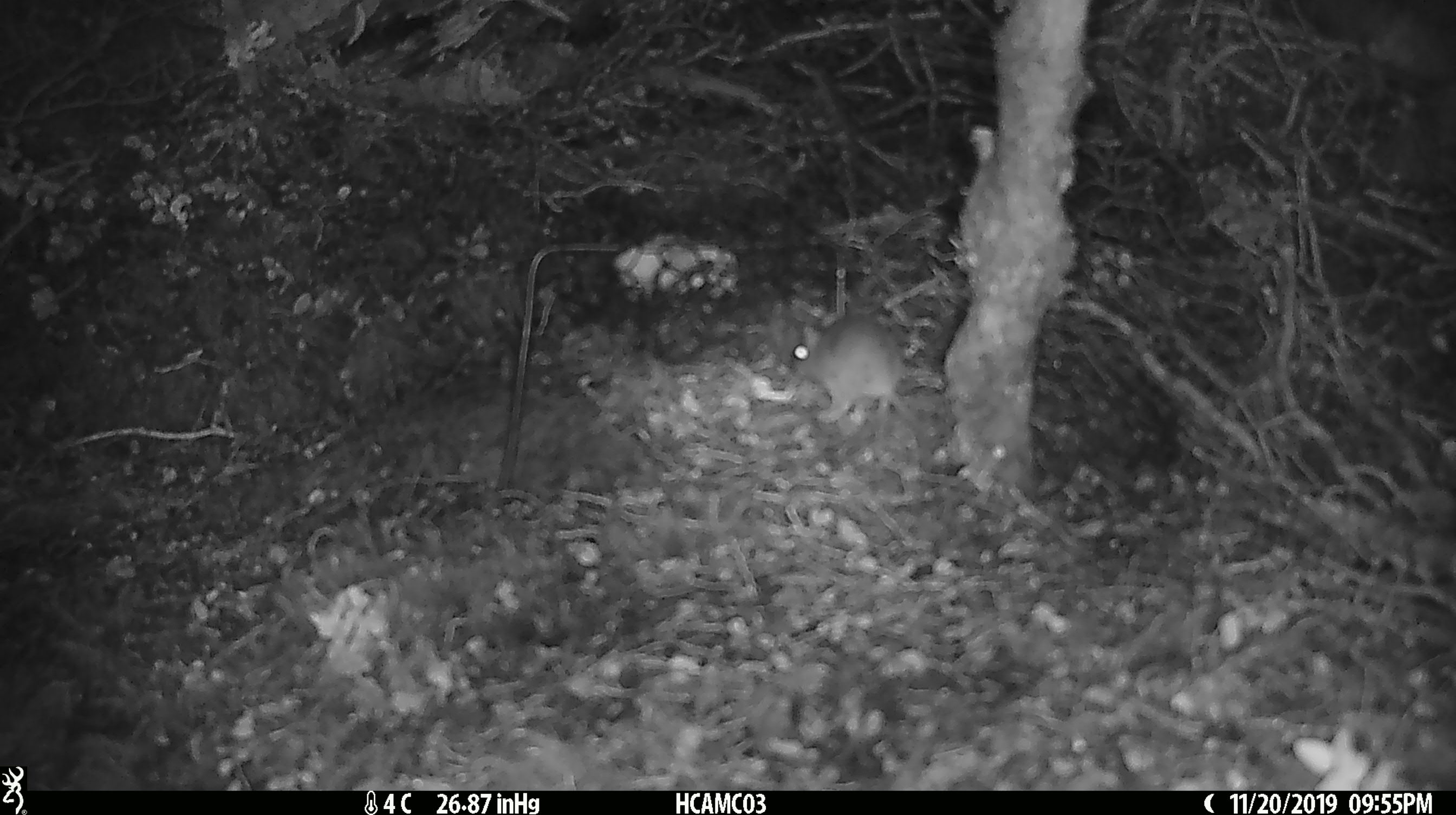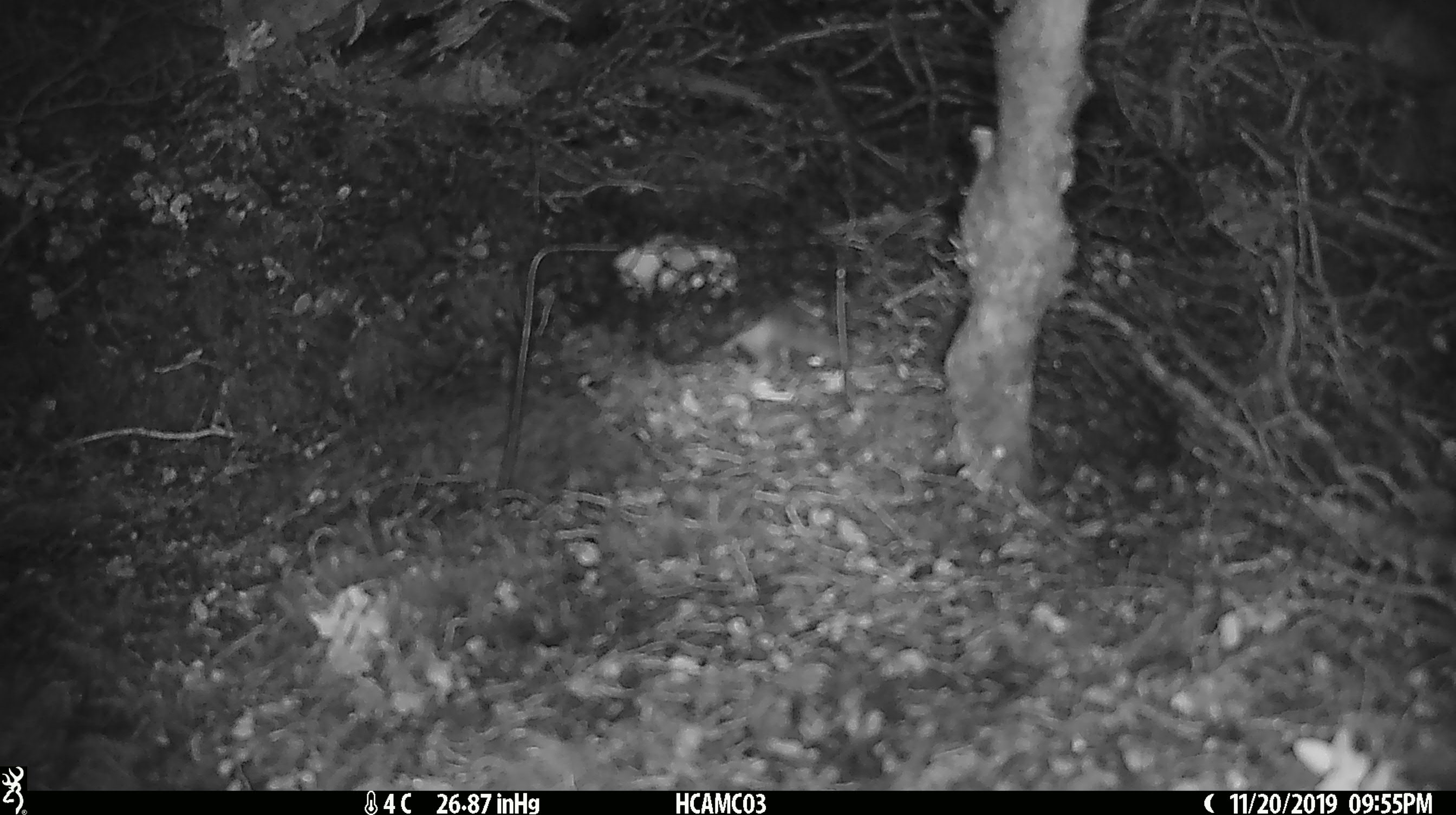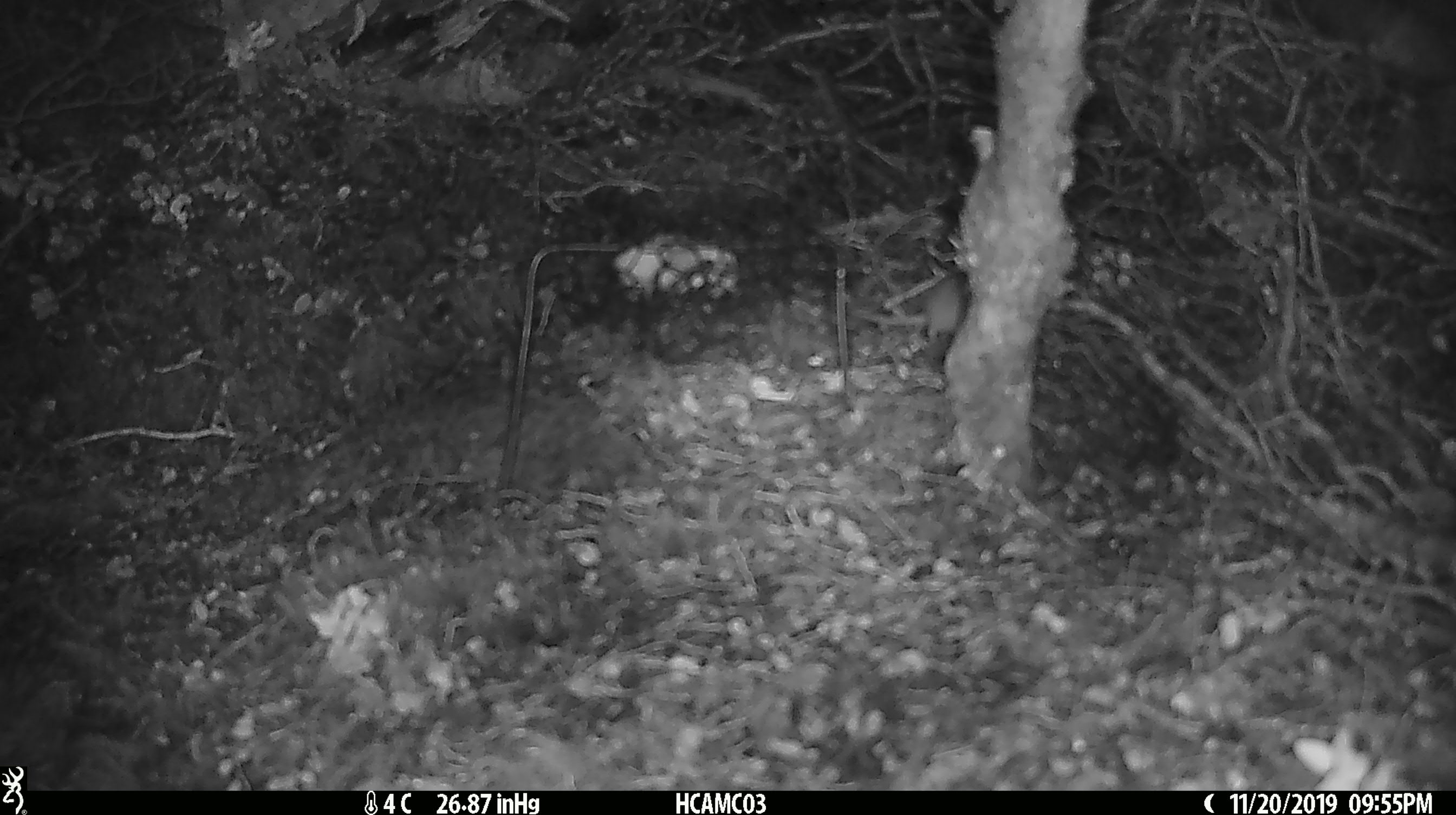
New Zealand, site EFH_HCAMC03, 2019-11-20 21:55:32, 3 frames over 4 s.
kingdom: Animalia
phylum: Chordata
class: Mammalia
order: Rodentia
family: Muridae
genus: Mus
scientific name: Mus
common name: mouse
Mouse (Mus).